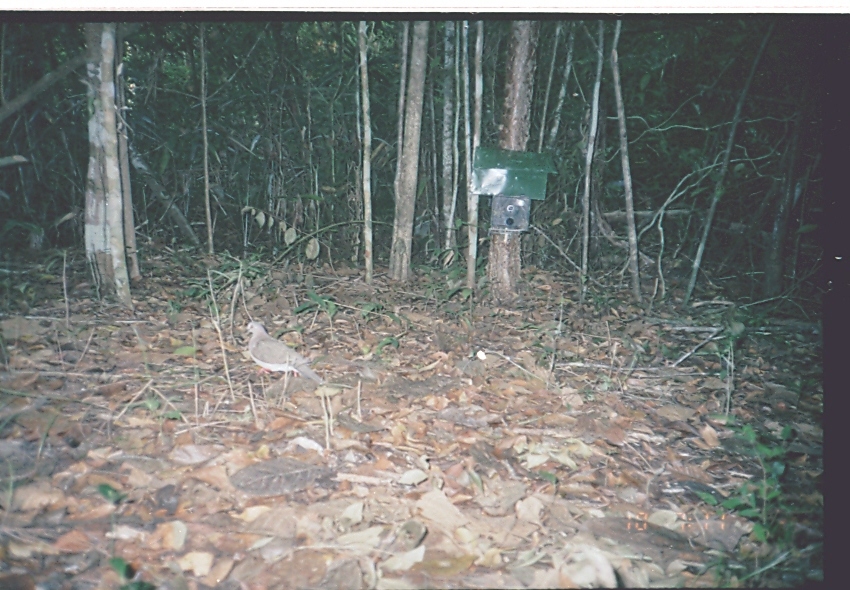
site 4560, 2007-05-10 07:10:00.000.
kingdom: Animalia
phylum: Chordata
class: Aves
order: Columbiformes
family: Columbidae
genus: Leptotila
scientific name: Leptotila verreauxi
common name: white-tipped dove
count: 1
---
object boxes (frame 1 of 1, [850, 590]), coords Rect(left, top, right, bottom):
leptotila verreauxi: Rect(244, 321, 325, 387)